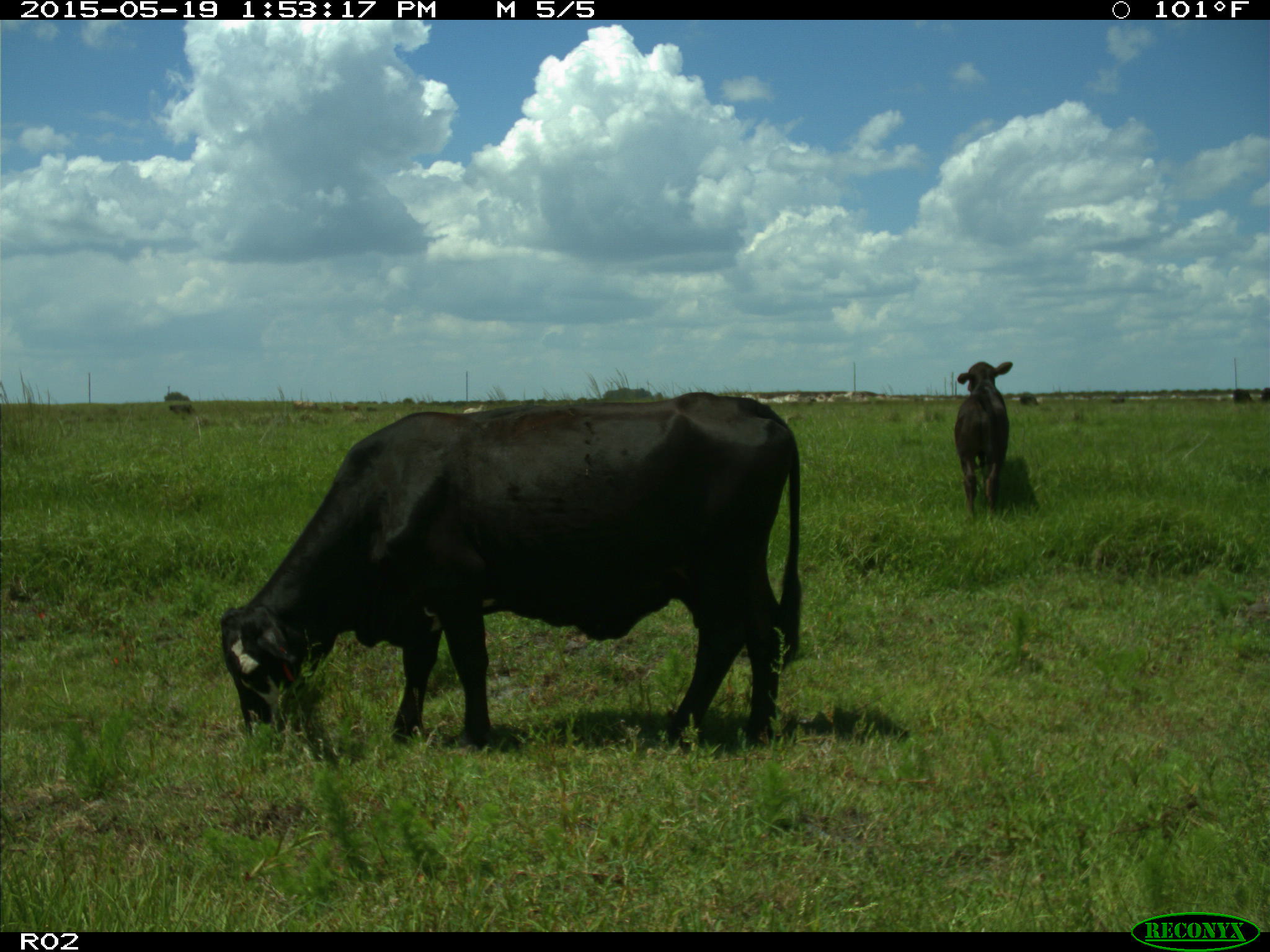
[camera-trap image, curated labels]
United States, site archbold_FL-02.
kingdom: Animalia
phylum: Chordata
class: Mammalia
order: Artiodactyla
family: Bovidae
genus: Bos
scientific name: Bos taurus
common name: domestic cow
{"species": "Bos taurus (domestic cow)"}